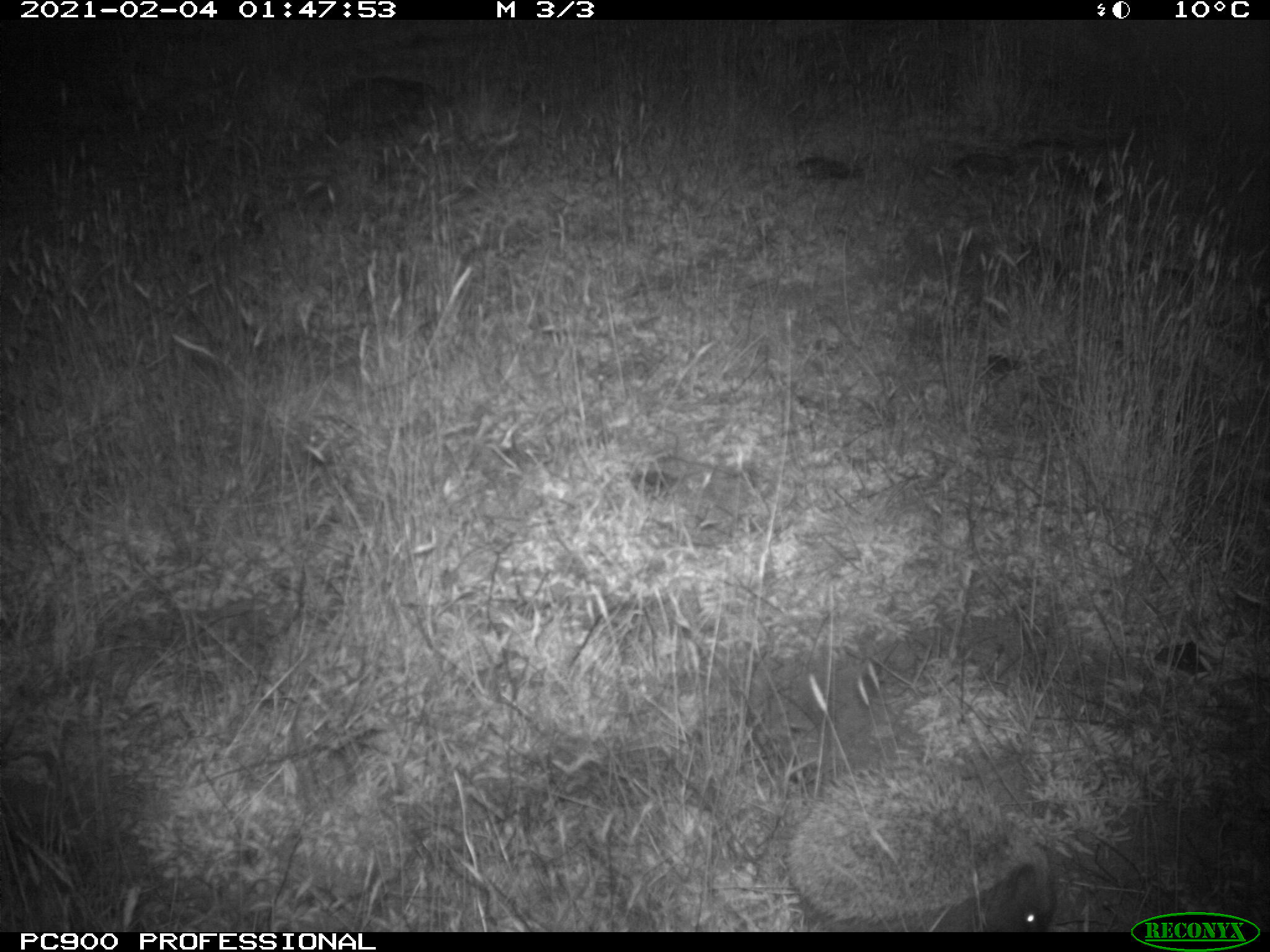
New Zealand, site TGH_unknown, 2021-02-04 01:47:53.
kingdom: Animalia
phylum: Chordata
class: Mammalia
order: Eulipotyphla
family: Erinaceidae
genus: Erinaceus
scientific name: Erinaceus europaeus europaeus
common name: european hedgehog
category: hedgehog